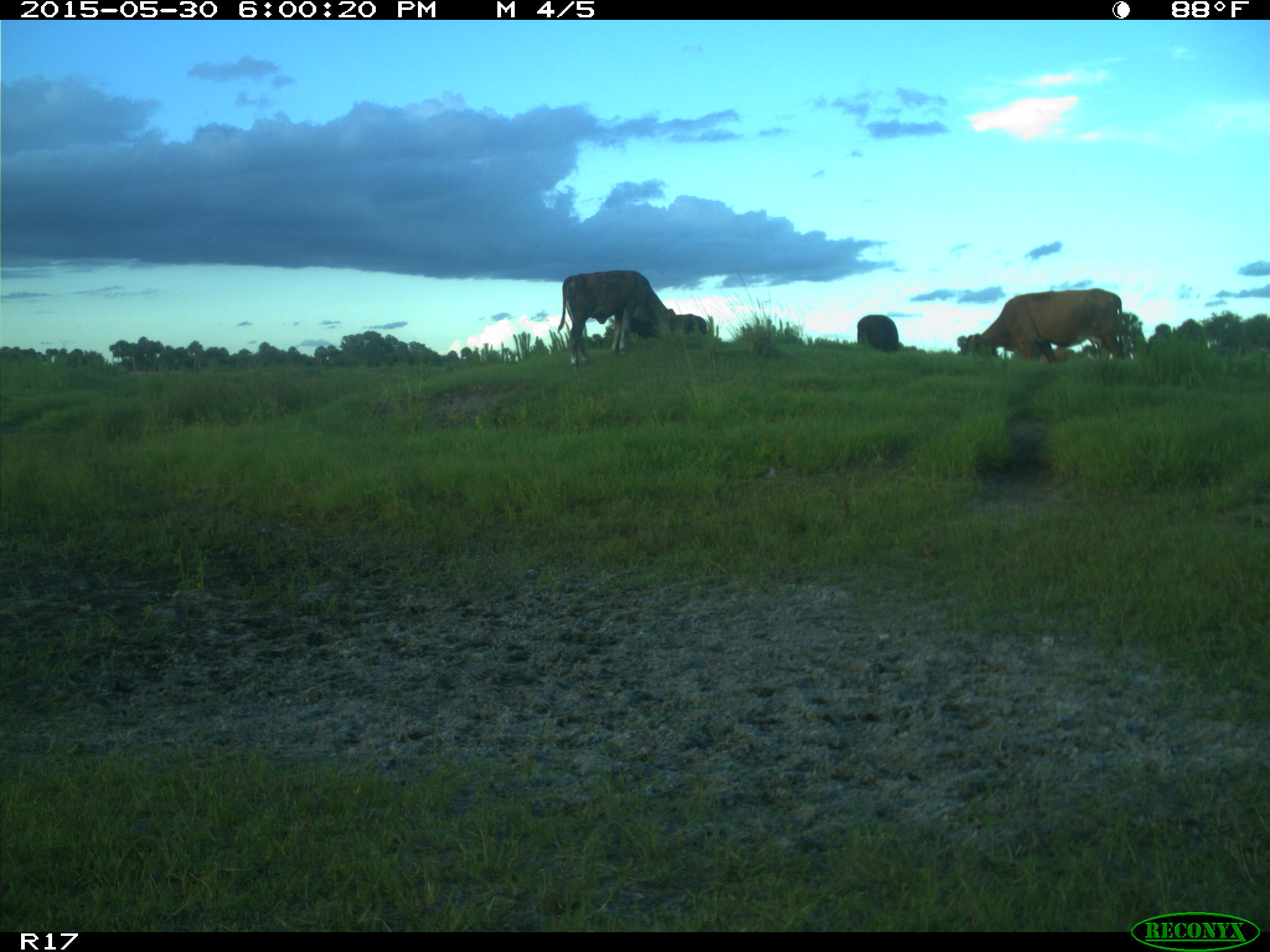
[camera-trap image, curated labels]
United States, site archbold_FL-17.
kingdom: Animalia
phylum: Chordata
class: Mammalia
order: Artiodactyla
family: Bovidae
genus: Bos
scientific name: Bos taurus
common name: domestic cow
Bos taurus (domestic cow).